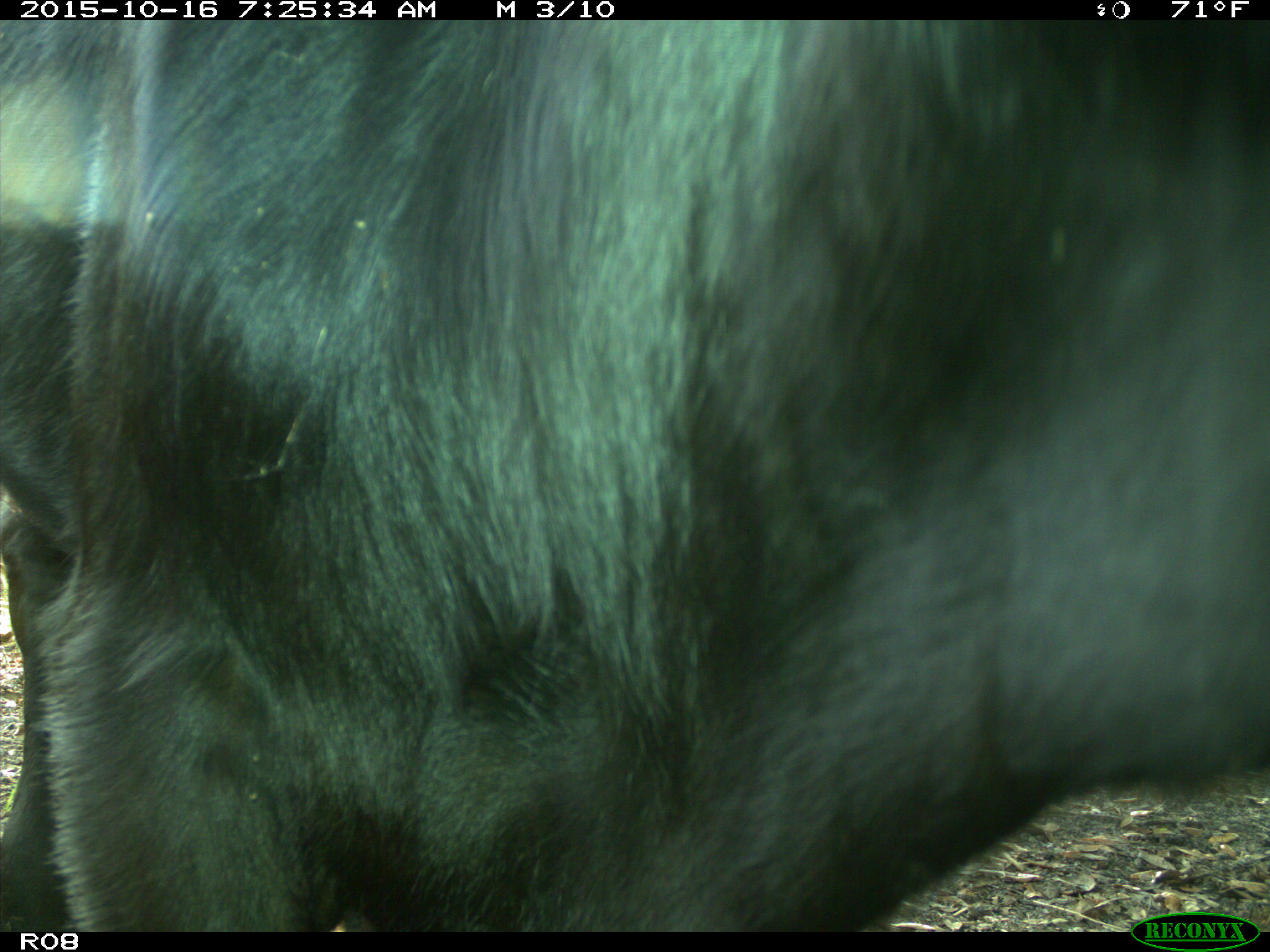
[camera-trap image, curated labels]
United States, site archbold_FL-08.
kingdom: Animalia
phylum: Chordata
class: Mammalia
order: Artiodactyla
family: Bovidae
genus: Bos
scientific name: Bos taurus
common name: domestic cow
Bos taurus (domestic cow).